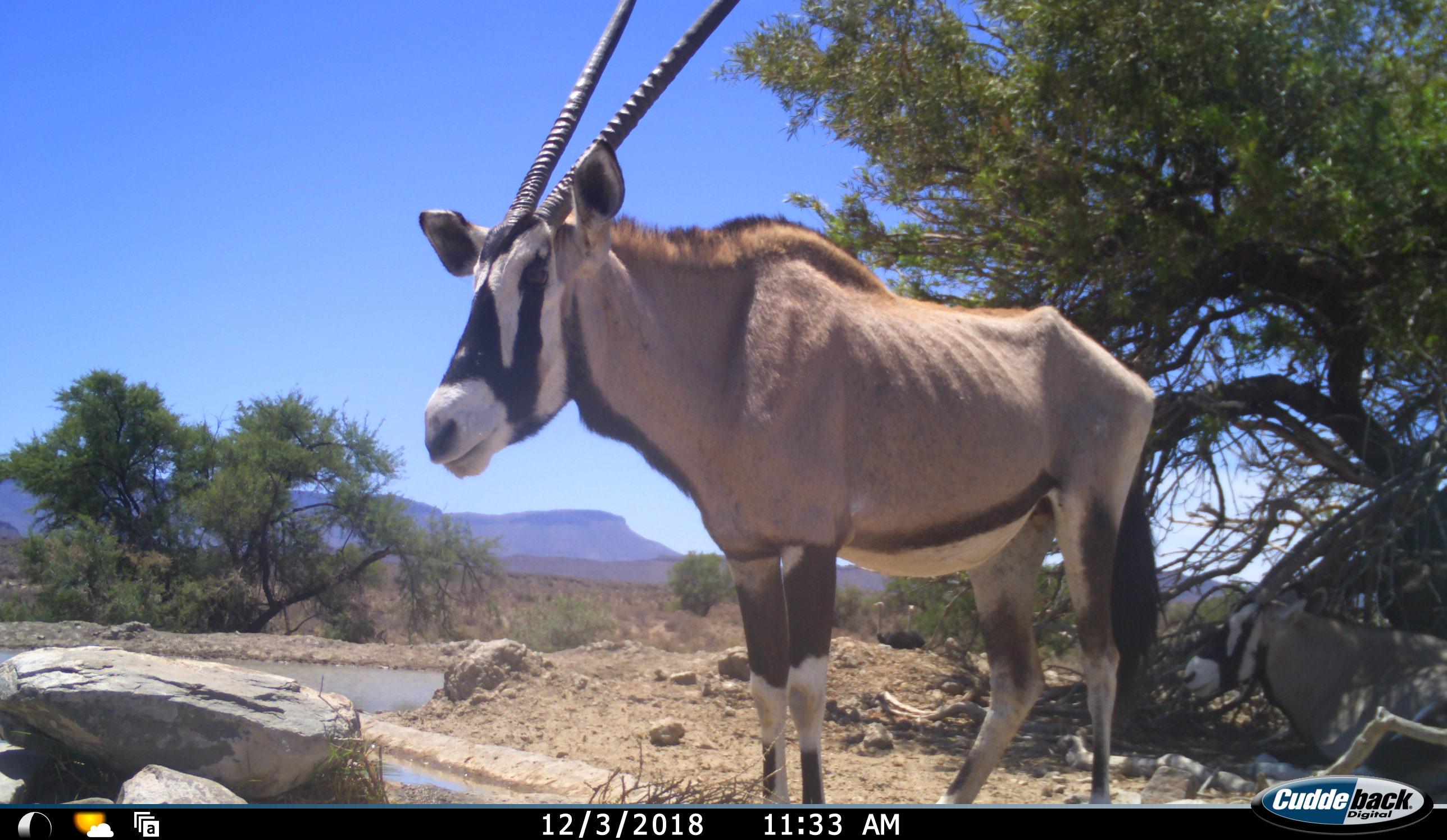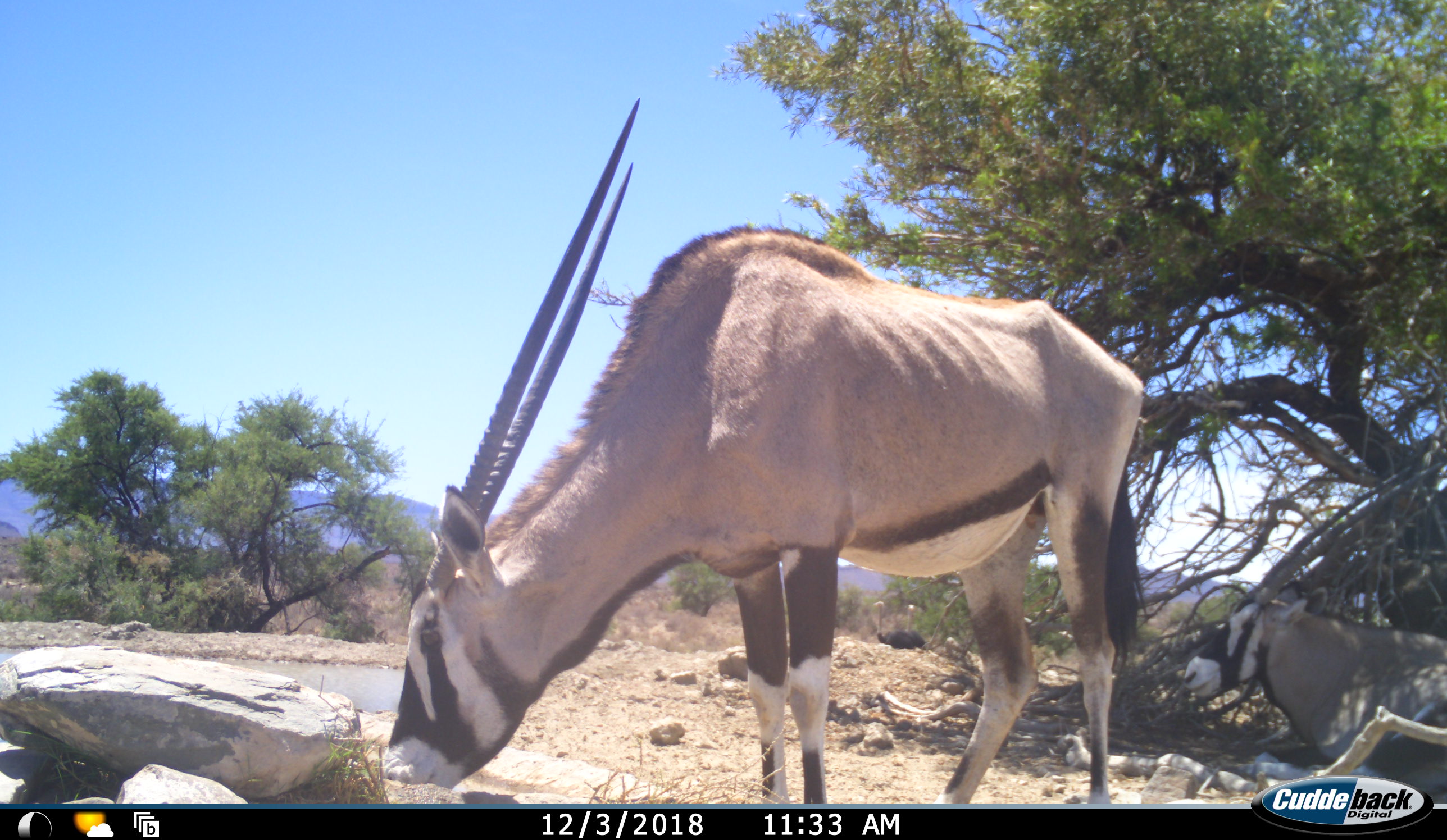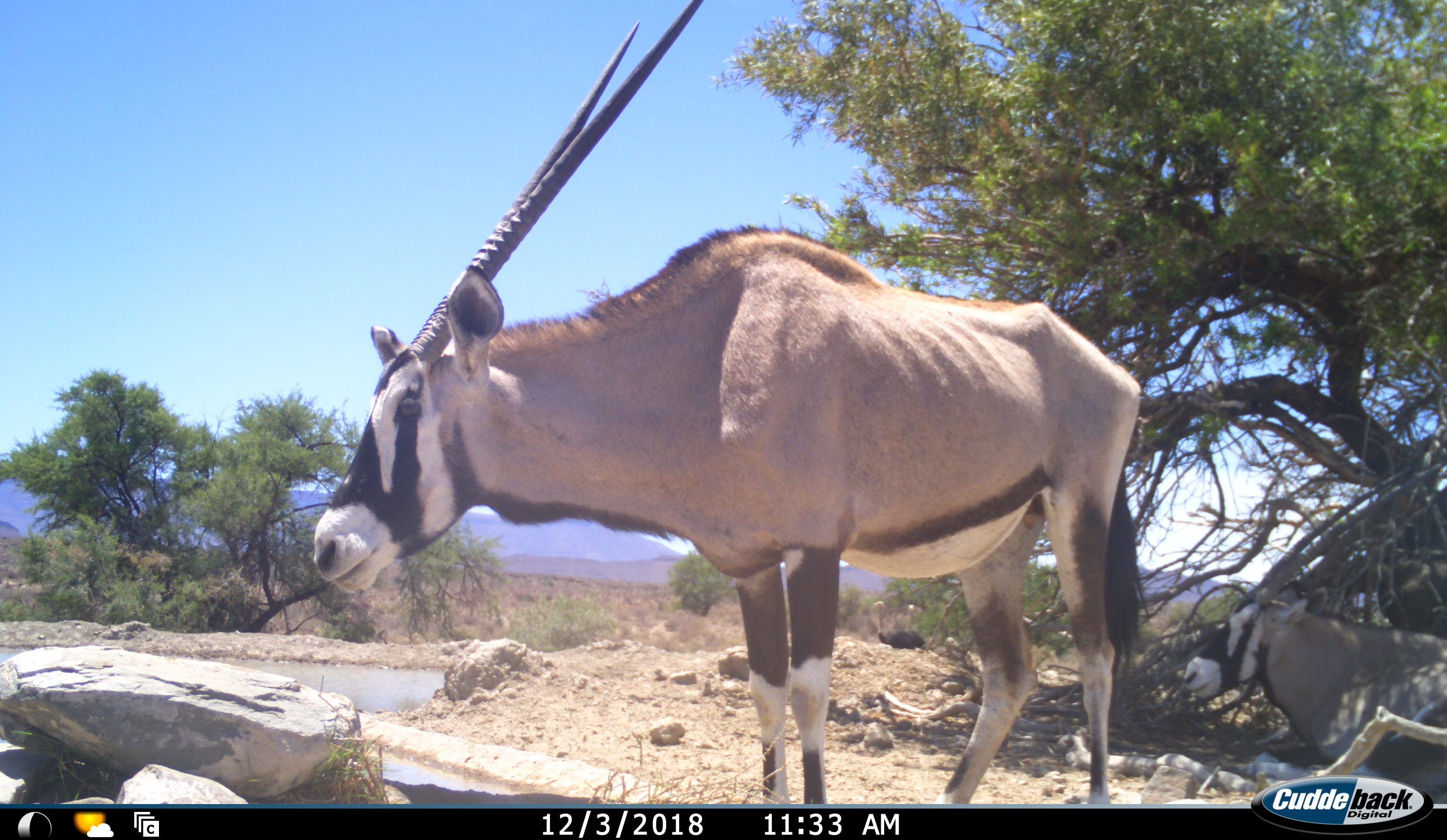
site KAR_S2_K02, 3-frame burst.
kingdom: Animalia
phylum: Chordata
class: Mammalia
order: Artiodactyla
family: Bovidae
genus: Oryx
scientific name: Oryx gazella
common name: gemsbok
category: oryx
Oryx (gemsbok) (Oryx gazella), count 2. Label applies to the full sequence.